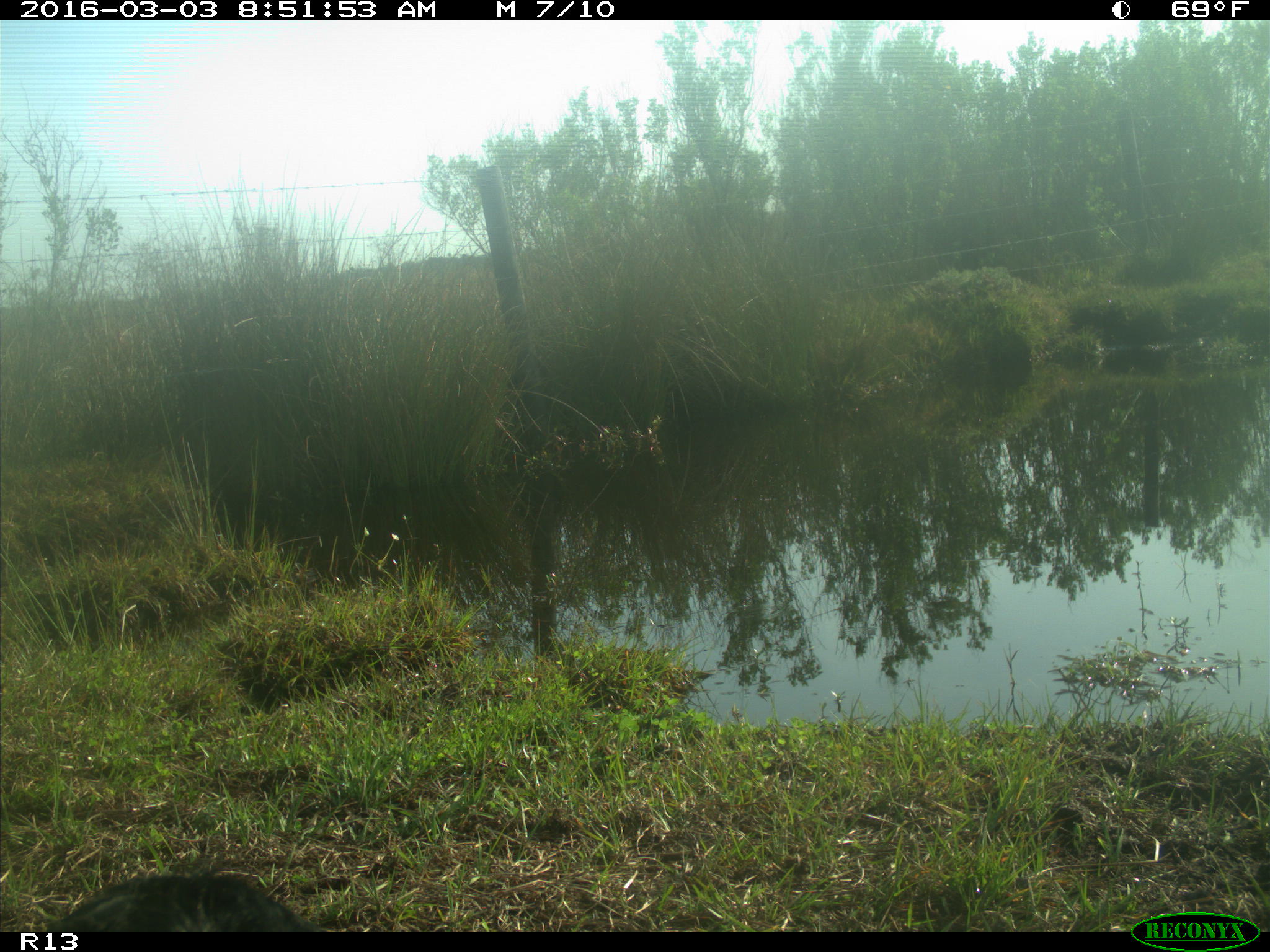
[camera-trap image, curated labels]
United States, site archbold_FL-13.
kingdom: Animalia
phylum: Chordata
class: Mammalia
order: Artiodactyla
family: Bovidae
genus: Bos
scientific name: Bos taurus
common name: domestic cow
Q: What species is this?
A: Bos taurus (domestic cow).